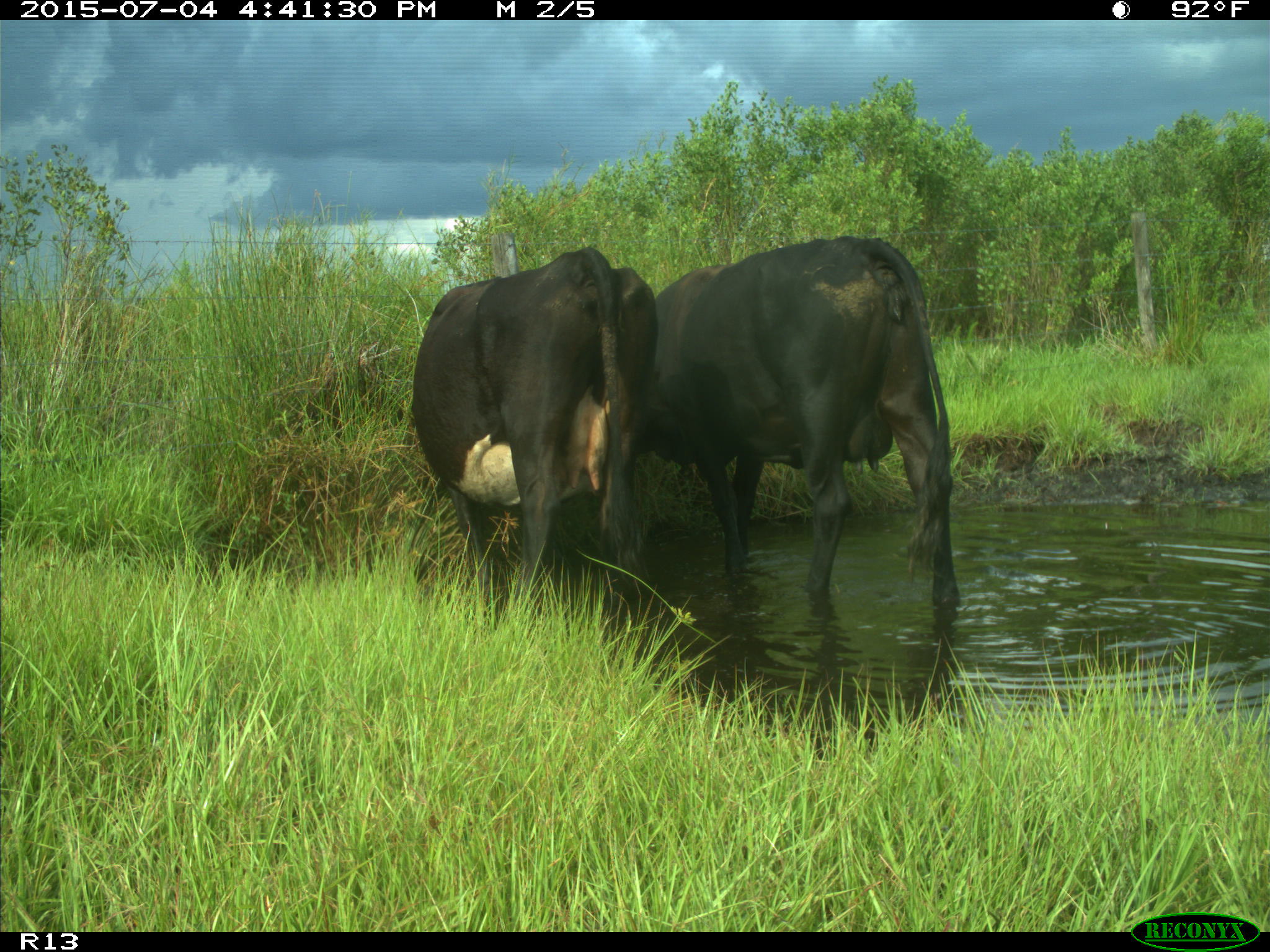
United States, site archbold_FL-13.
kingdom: Animalia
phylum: Chordata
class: Mammalia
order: Artiodactyla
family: Bovidae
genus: Bos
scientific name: Bos taurus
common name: domestic cow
Bos taurus (domestic cow).